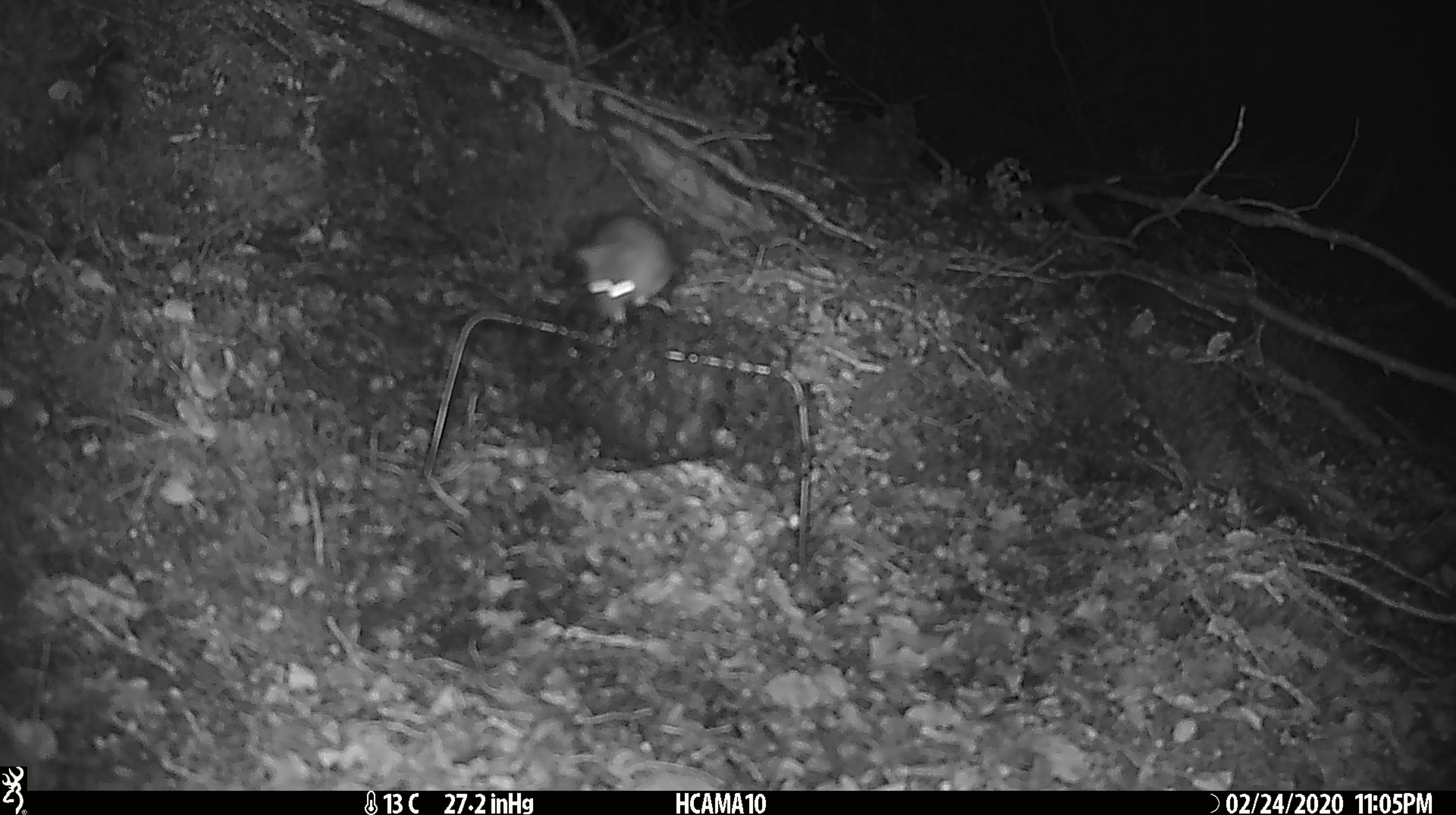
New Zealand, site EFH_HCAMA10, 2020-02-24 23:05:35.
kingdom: Animalia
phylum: Chordata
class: Mammalia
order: Rodentia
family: Muridae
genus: Mus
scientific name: Mus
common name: mouse